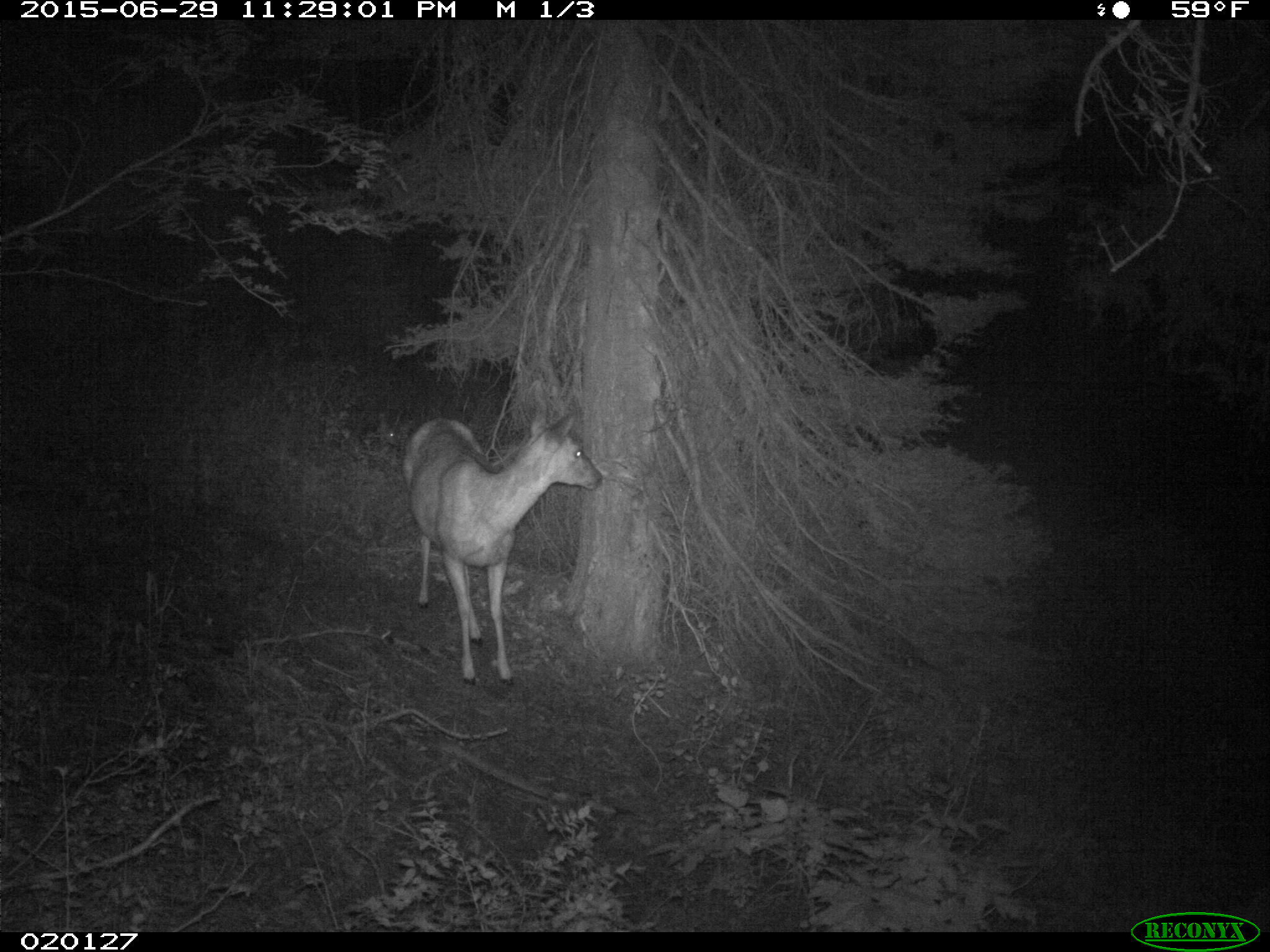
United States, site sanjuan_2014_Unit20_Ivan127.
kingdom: Animalia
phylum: Chordata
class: Mammalia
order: Artiodactyla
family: Cervidae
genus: Odocoileus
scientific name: Odocoileus hemionus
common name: mule deer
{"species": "Odocoileus hemionus (mule deer)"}